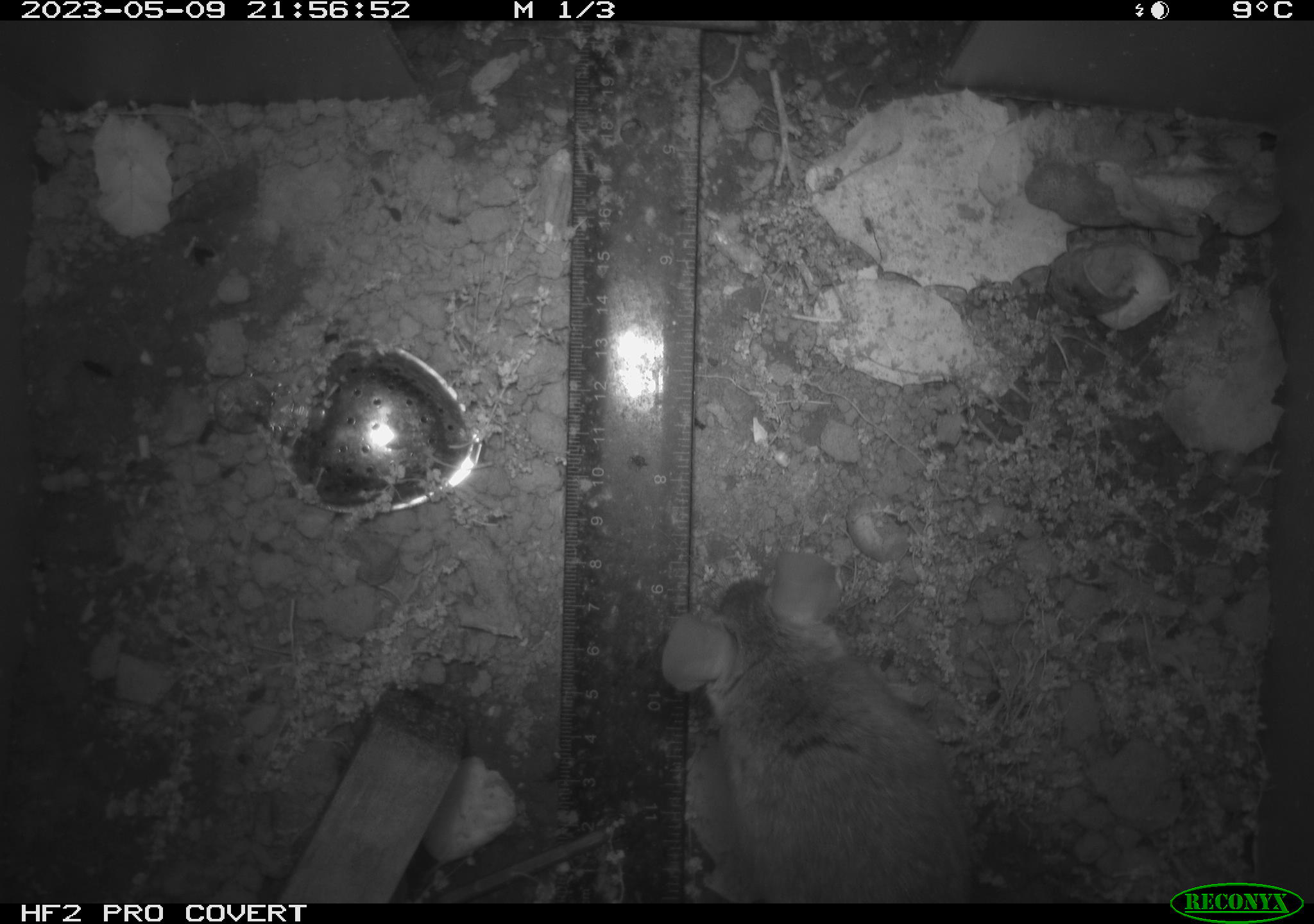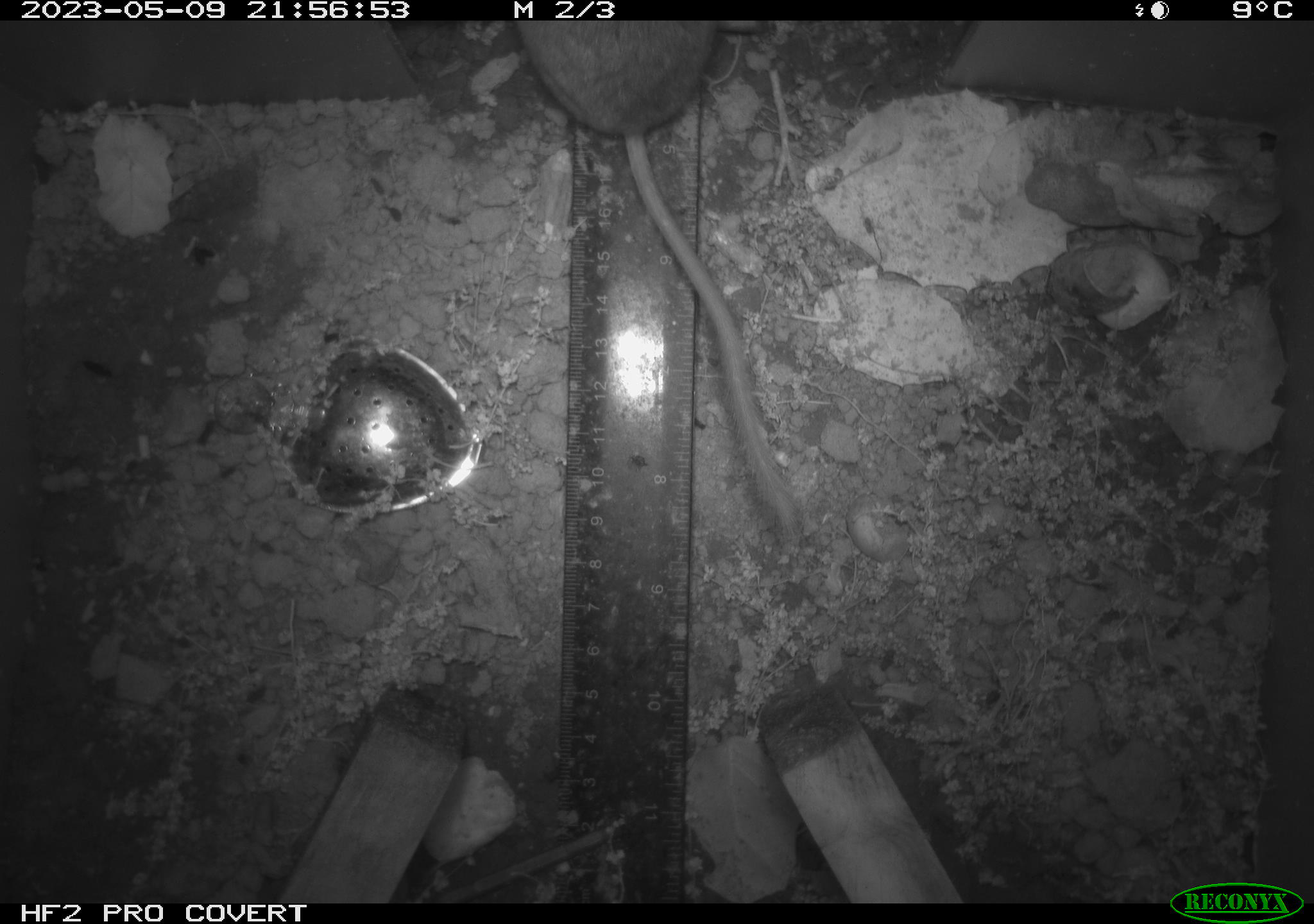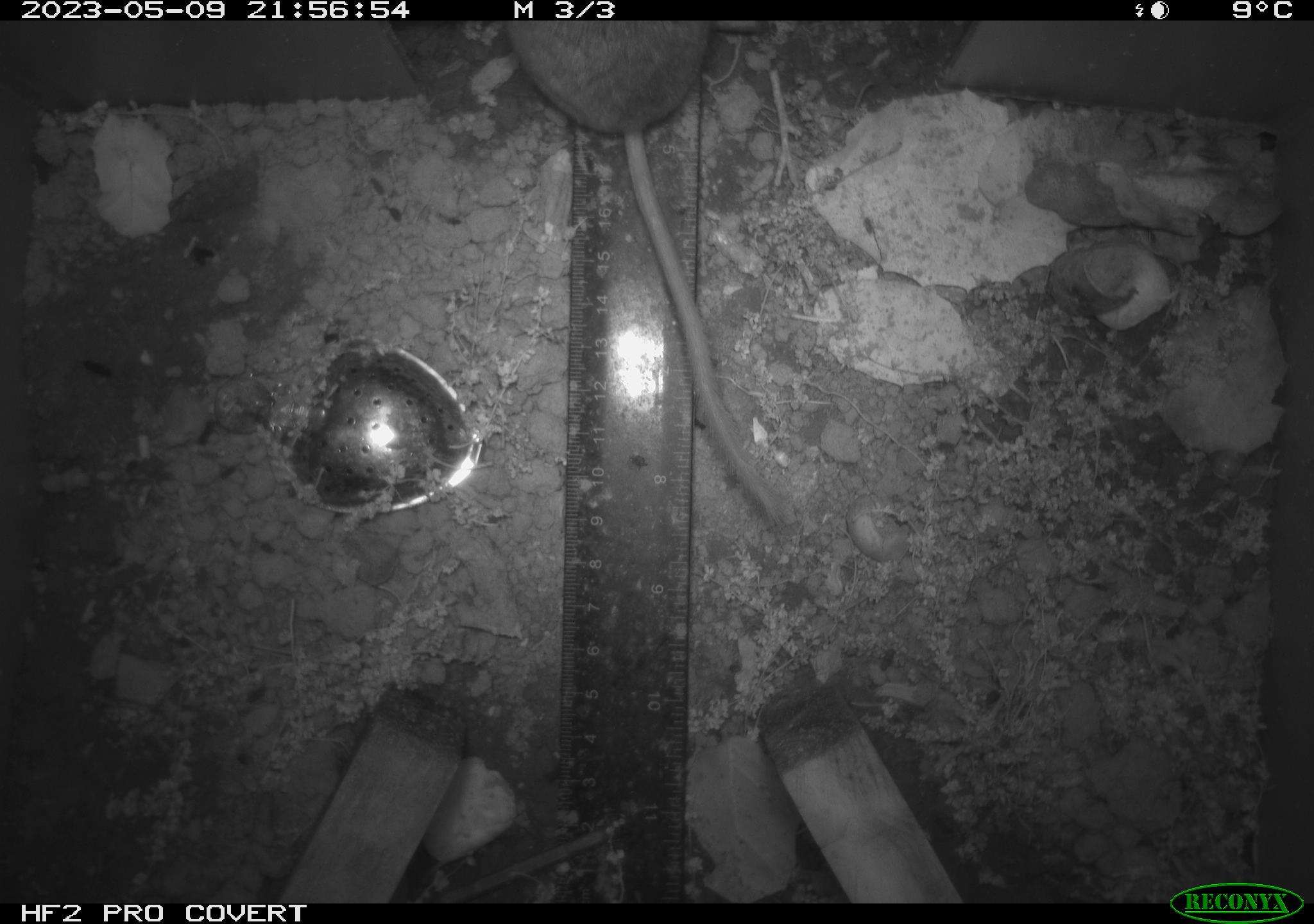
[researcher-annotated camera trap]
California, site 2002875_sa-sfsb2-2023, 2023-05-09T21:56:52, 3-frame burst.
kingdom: Animalia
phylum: Chordata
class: Mammalia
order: Rodentia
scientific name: Rodentia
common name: mouse species